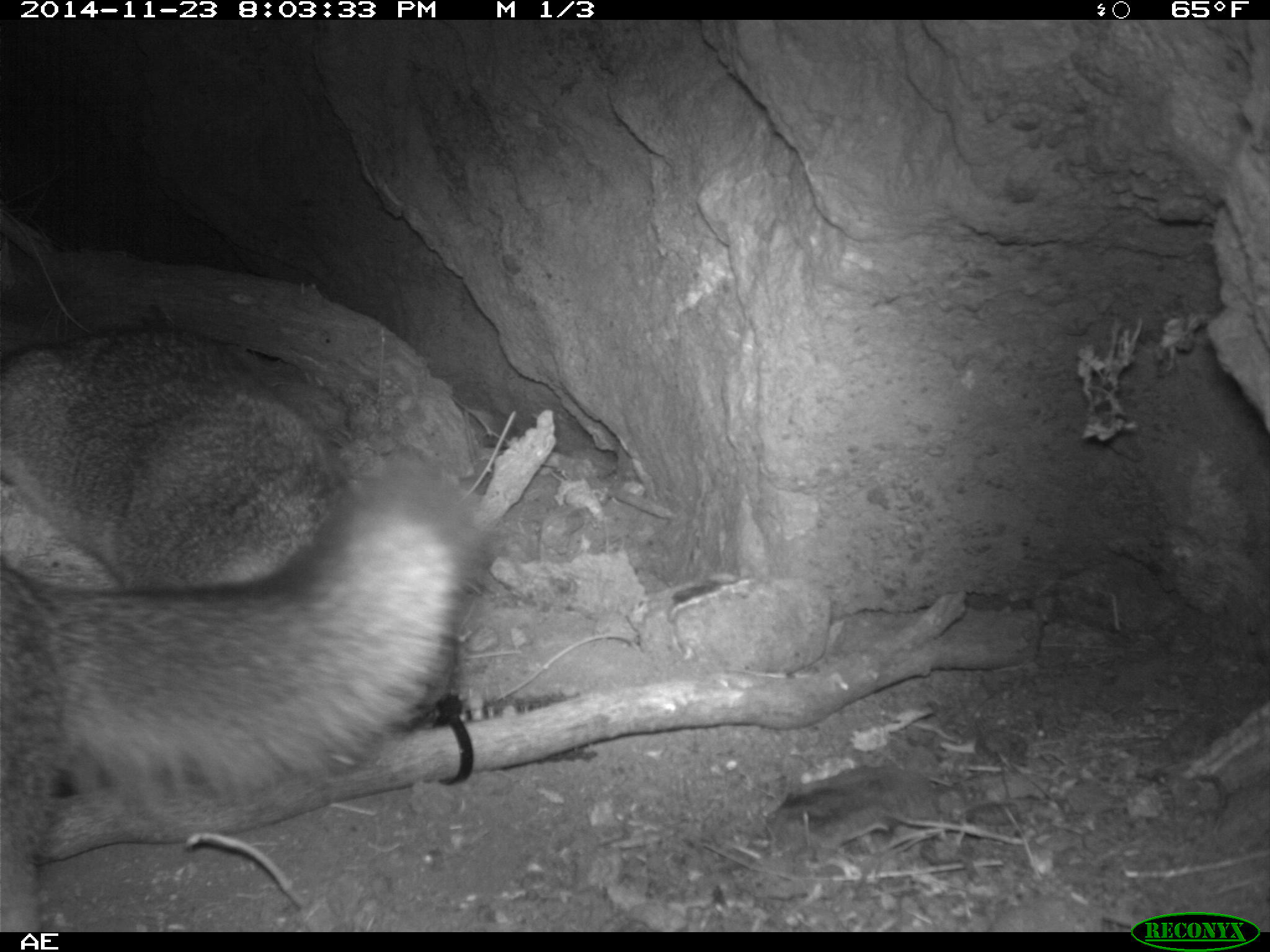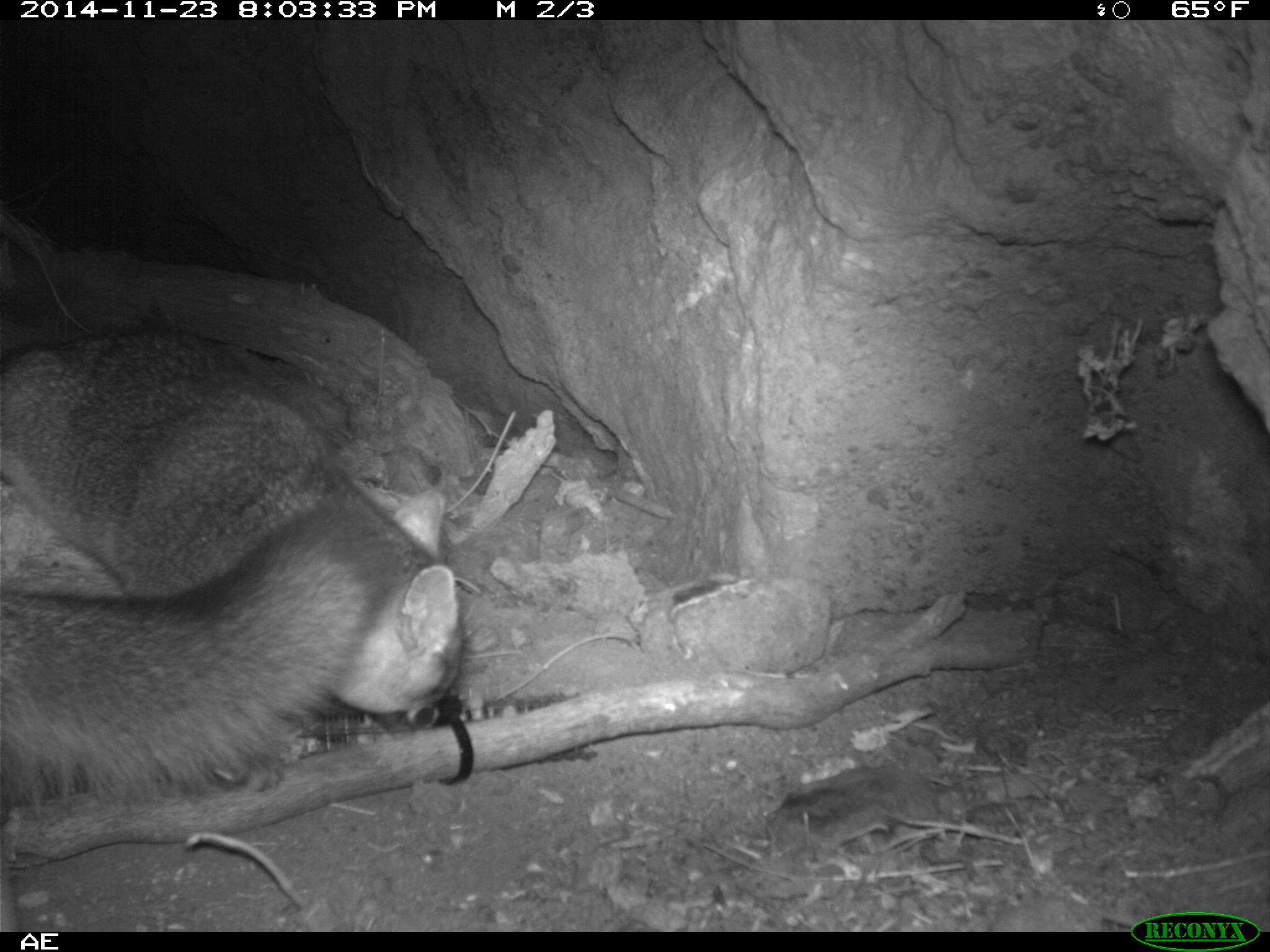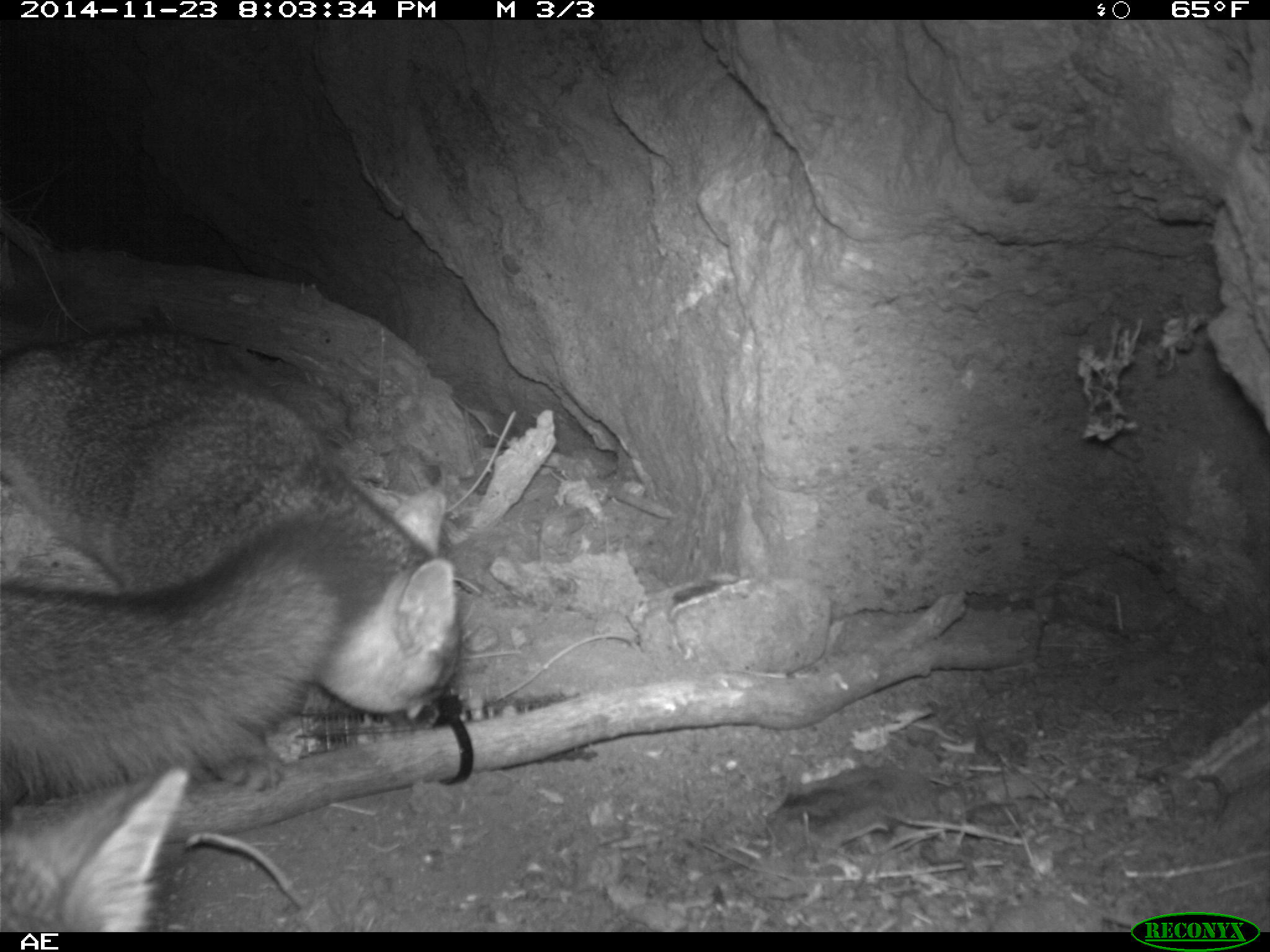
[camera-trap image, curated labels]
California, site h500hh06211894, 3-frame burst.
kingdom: Animalia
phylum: Chordata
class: Mammalia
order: Carnivora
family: Canidae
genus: Urocyon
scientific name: Urocyon littoralis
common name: island fox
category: fox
Fox (island fox) (Urocyon littoralis).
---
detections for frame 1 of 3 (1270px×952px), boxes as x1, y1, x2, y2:
fox: 0, 444, 497, 932; 0, 323, 345, 588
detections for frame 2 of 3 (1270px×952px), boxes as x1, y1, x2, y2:
fox: 0, 498, 400, 813; 0, 330, 327, 597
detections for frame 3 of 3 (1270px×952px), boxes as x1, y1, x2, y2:
fox: 0, 325, 464, 715; 0, 505, 391, 830